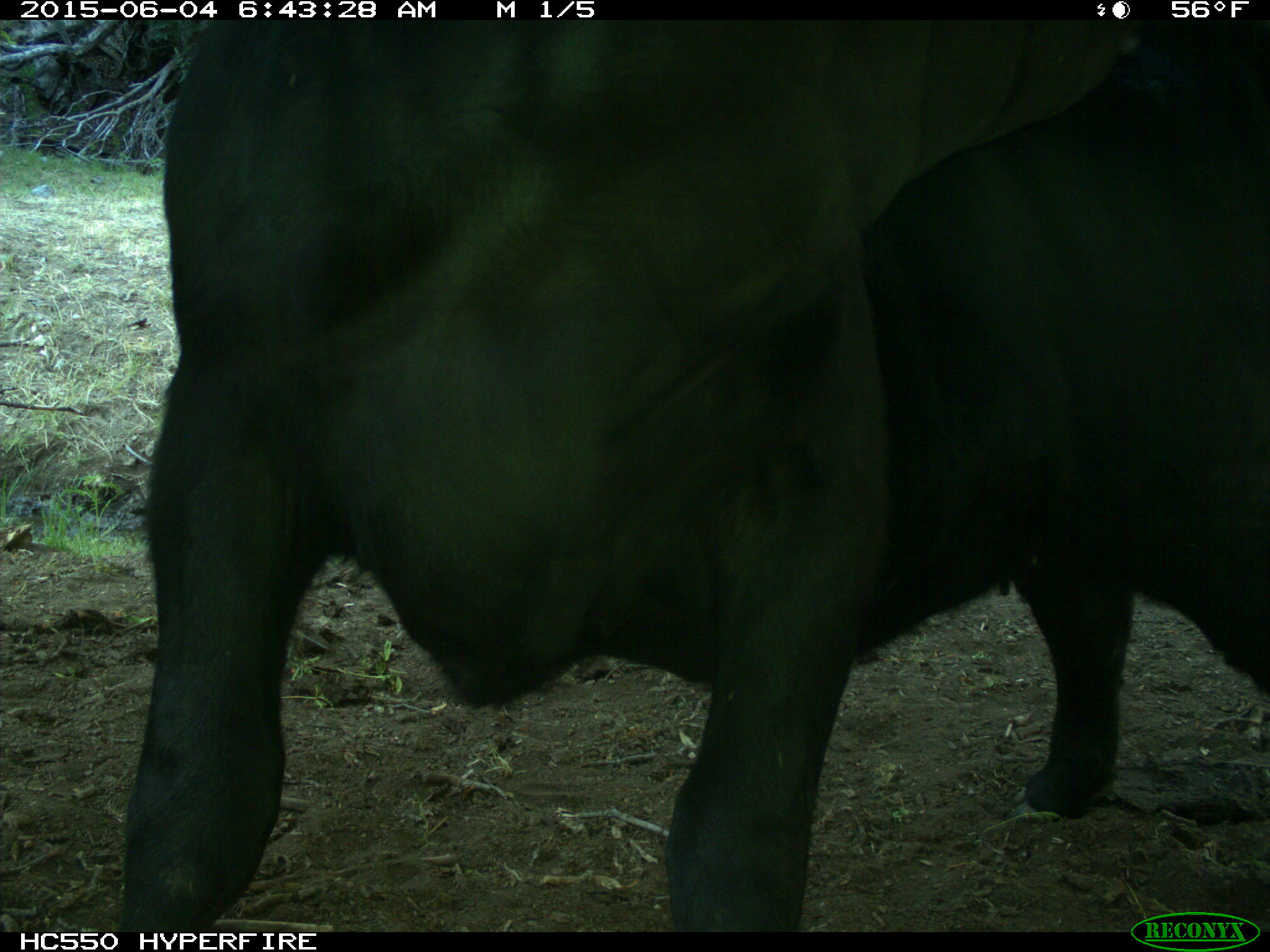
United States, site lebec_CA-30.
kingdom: Animalia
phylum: Chordata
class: Mammalia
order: Artiodactyla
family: Bovidae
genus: Bos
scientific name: Bos taurus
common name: domestic cow